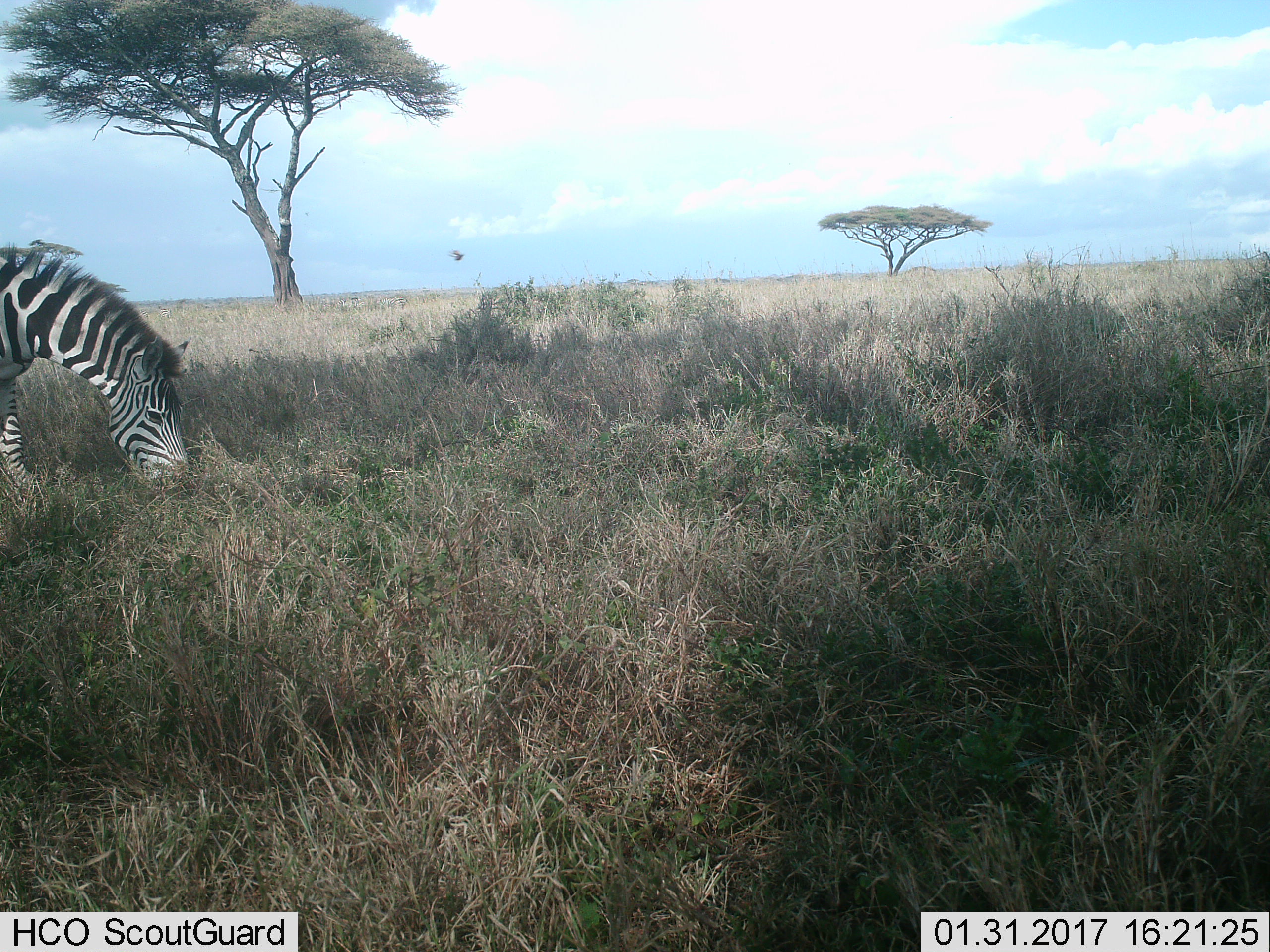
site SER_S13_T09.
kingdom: Animalia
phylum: Chordata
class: Mammalia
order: Perissodactyla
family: Equidae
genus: Equus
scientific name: Equus quagga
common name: plains zebra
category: zebraplains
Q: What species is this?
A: Zebraplains (plains zebra) (Equus quagga).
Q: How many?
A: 1.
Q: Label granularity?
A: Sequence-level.